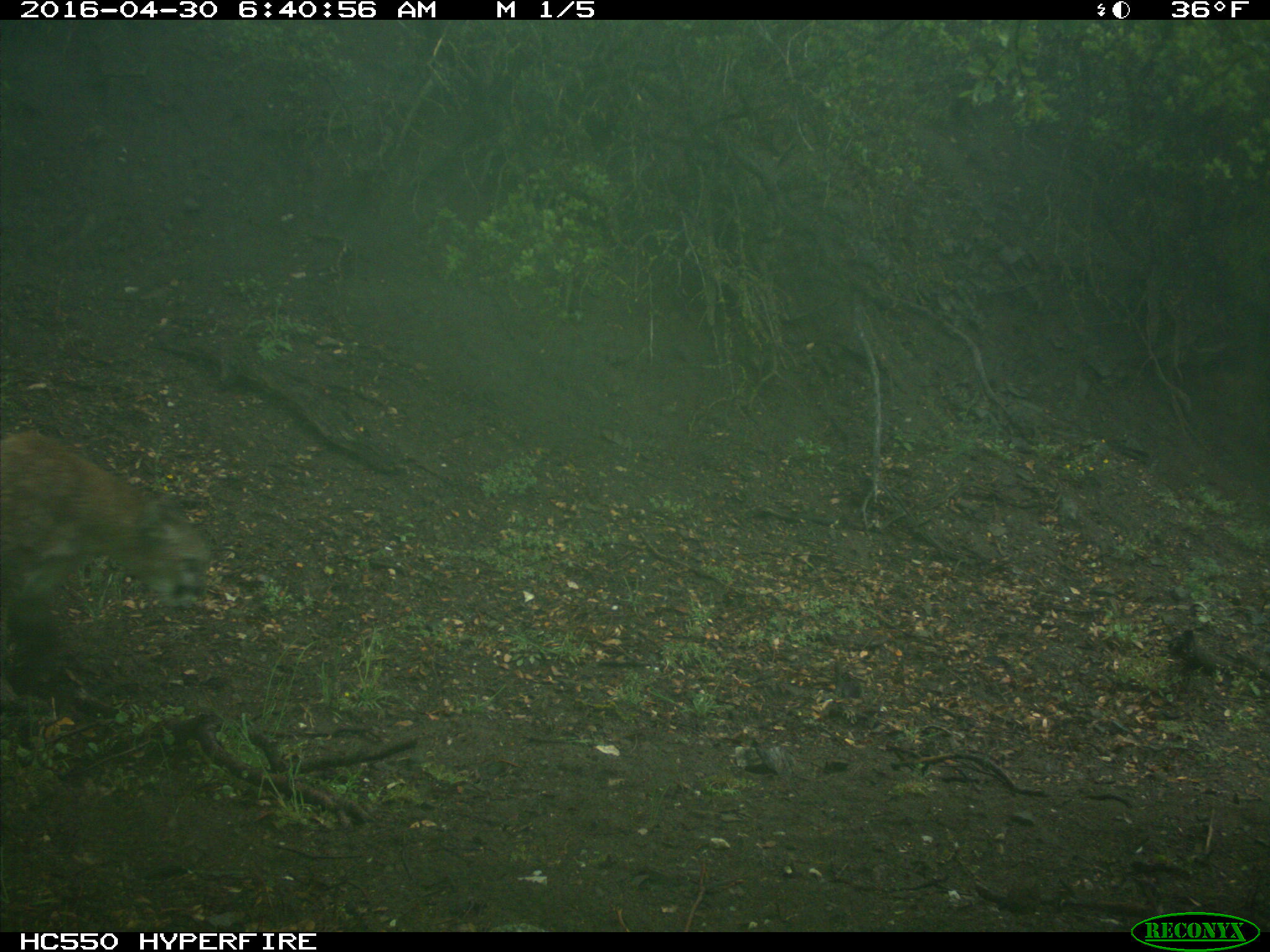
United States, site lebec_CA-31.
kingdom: Animalia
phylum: Chordata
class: Mammalia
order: Carnivora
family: Felidae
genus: Puma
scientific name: Puma concolor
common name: mountain lion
Puma concolor (mountain lion).